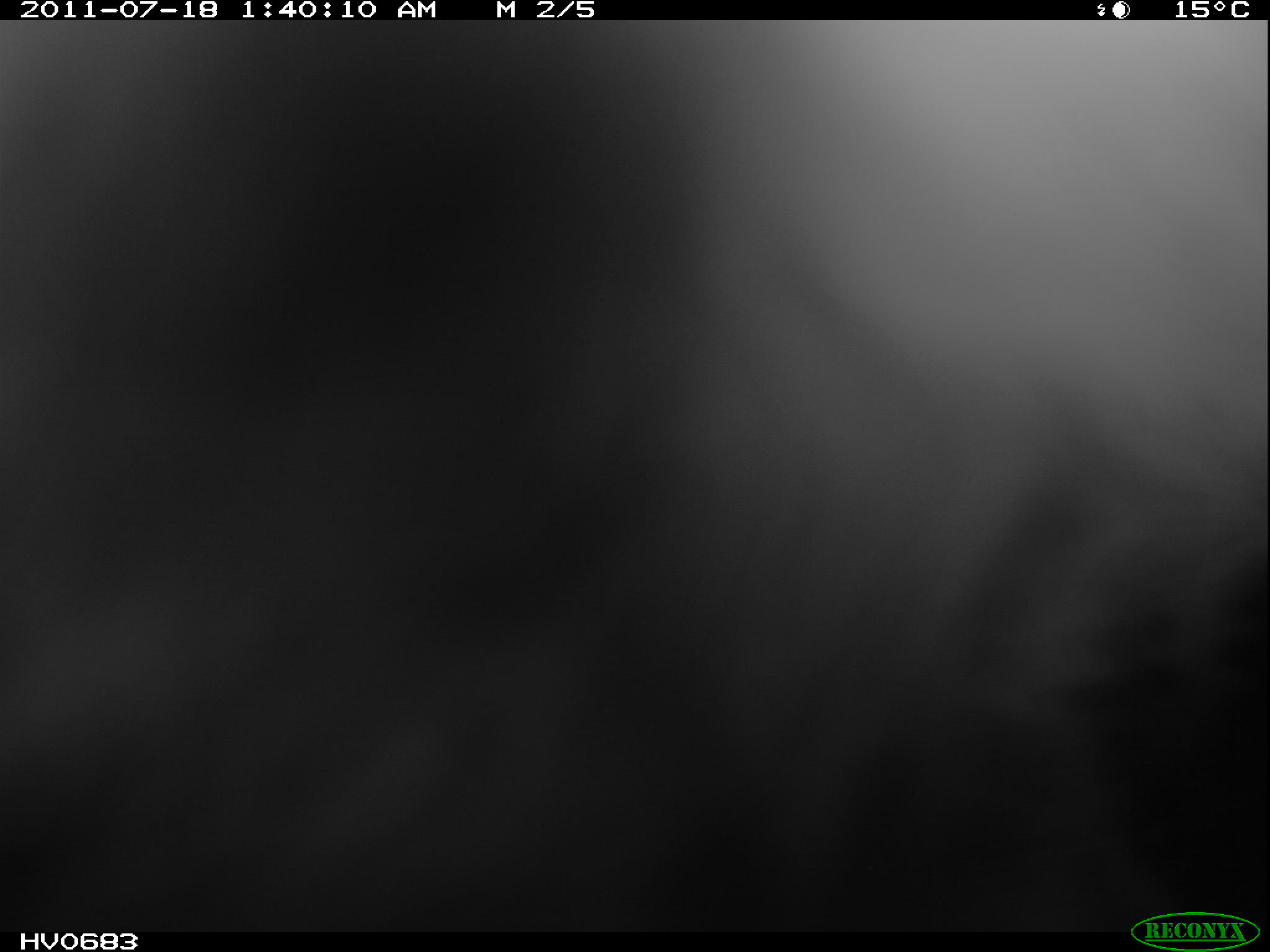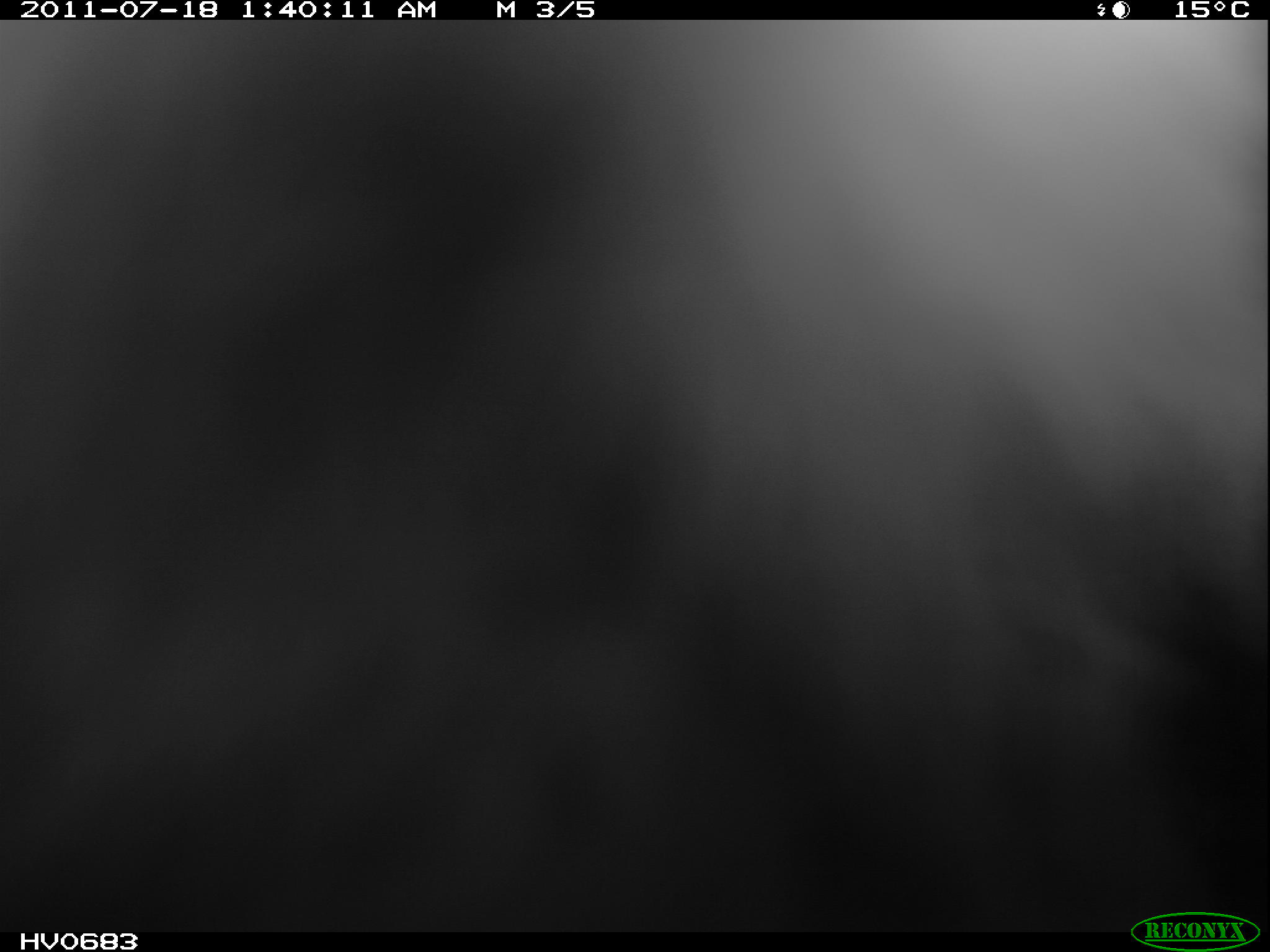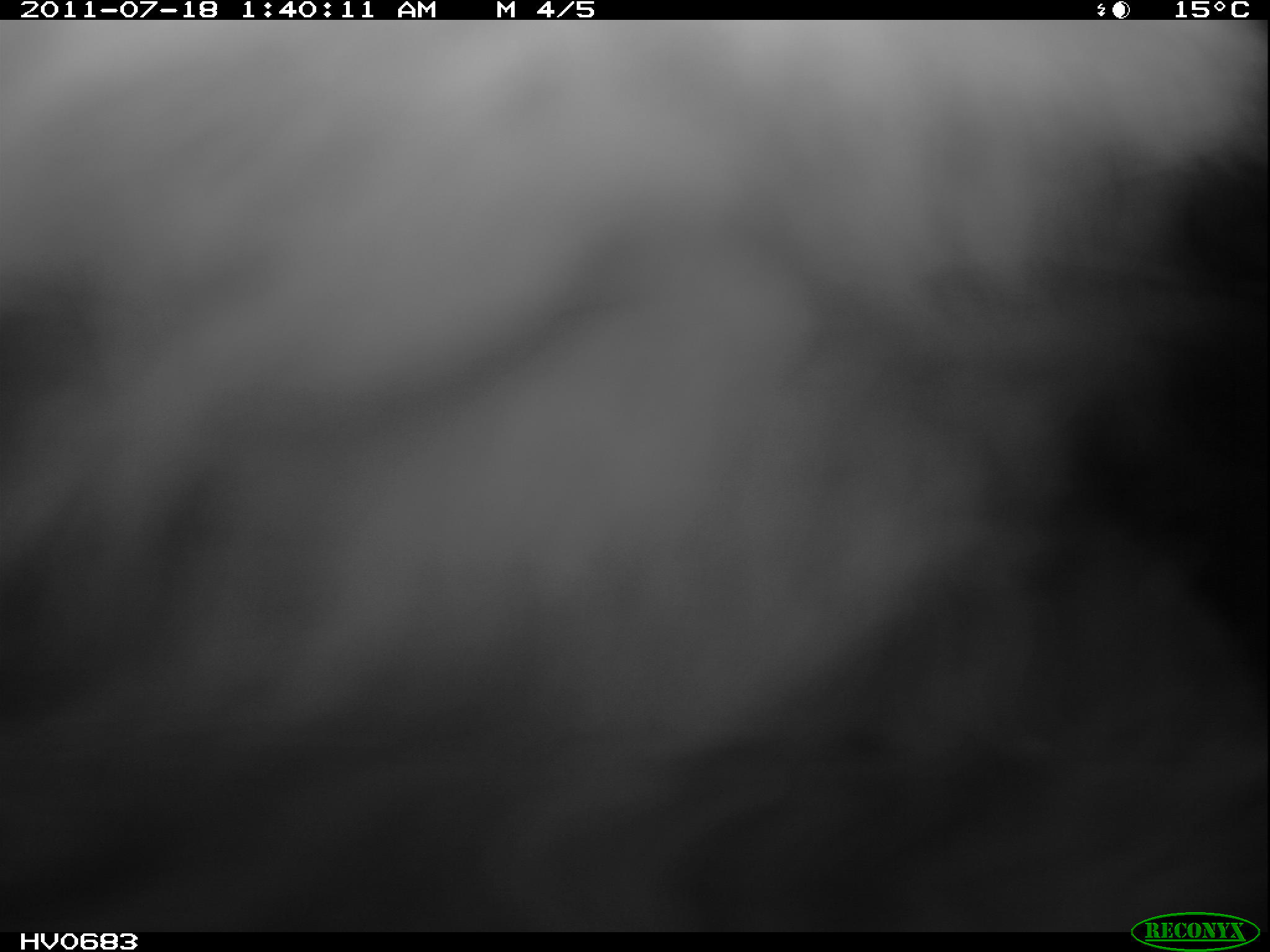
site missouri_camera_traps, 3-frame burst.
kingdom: Animalia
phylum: Chordata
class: Mammalia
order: Lagomorpha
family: Leporidae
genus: Lepus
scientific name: Lepus europaeus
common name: european hare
European hare (Lepus europaeus). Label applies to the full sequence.